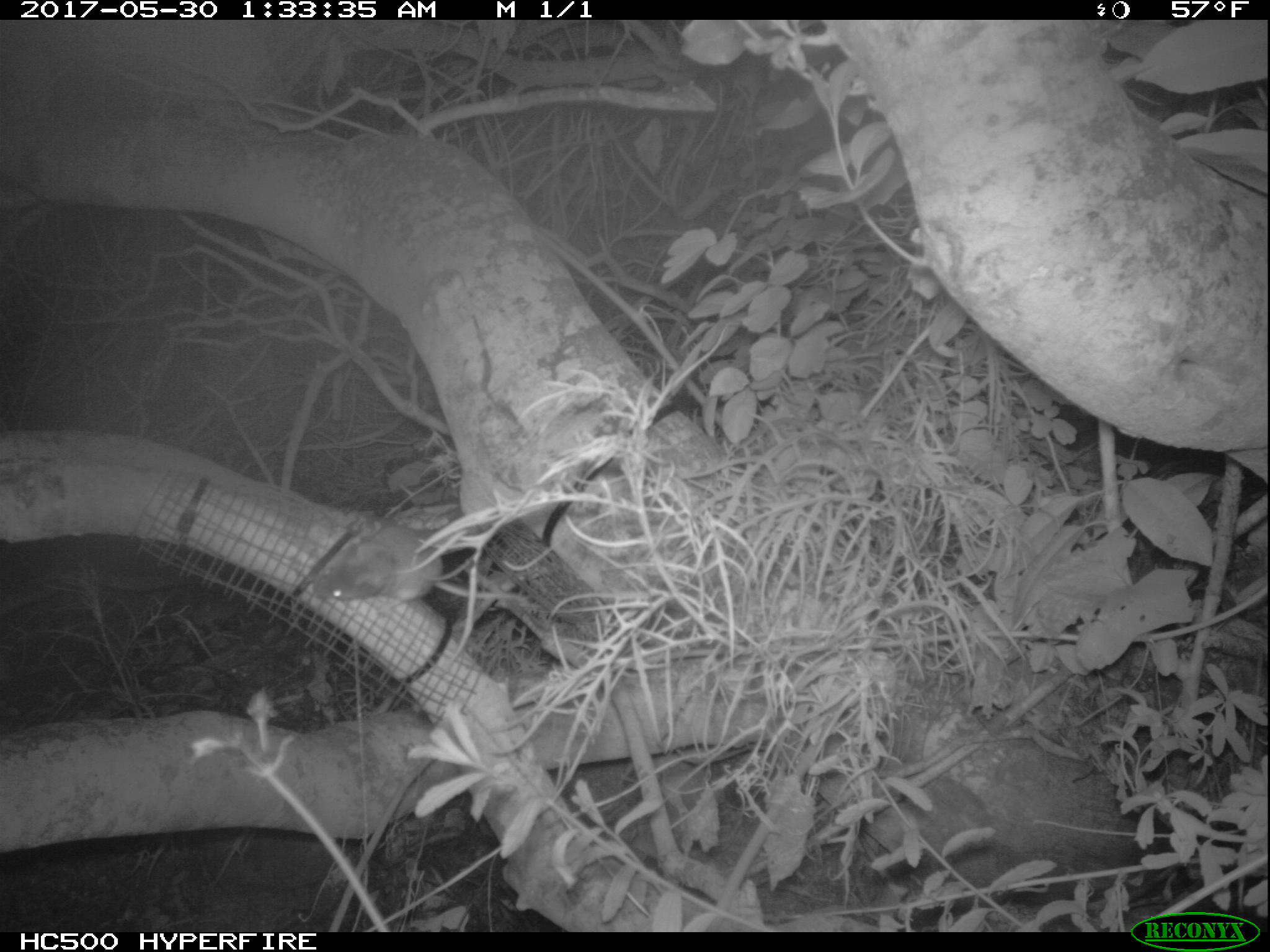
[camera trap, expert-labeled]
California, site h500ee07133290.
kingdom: Animalia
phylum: Chordata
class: Mammalia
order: Rodentia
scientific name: Rodentia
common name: rodent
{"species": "rodent (Rodentia)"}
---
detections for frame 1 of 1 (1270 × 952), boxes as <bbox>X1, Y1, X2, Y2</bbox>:
rodent: <bbox>314, 527, 530, 602</bbox>